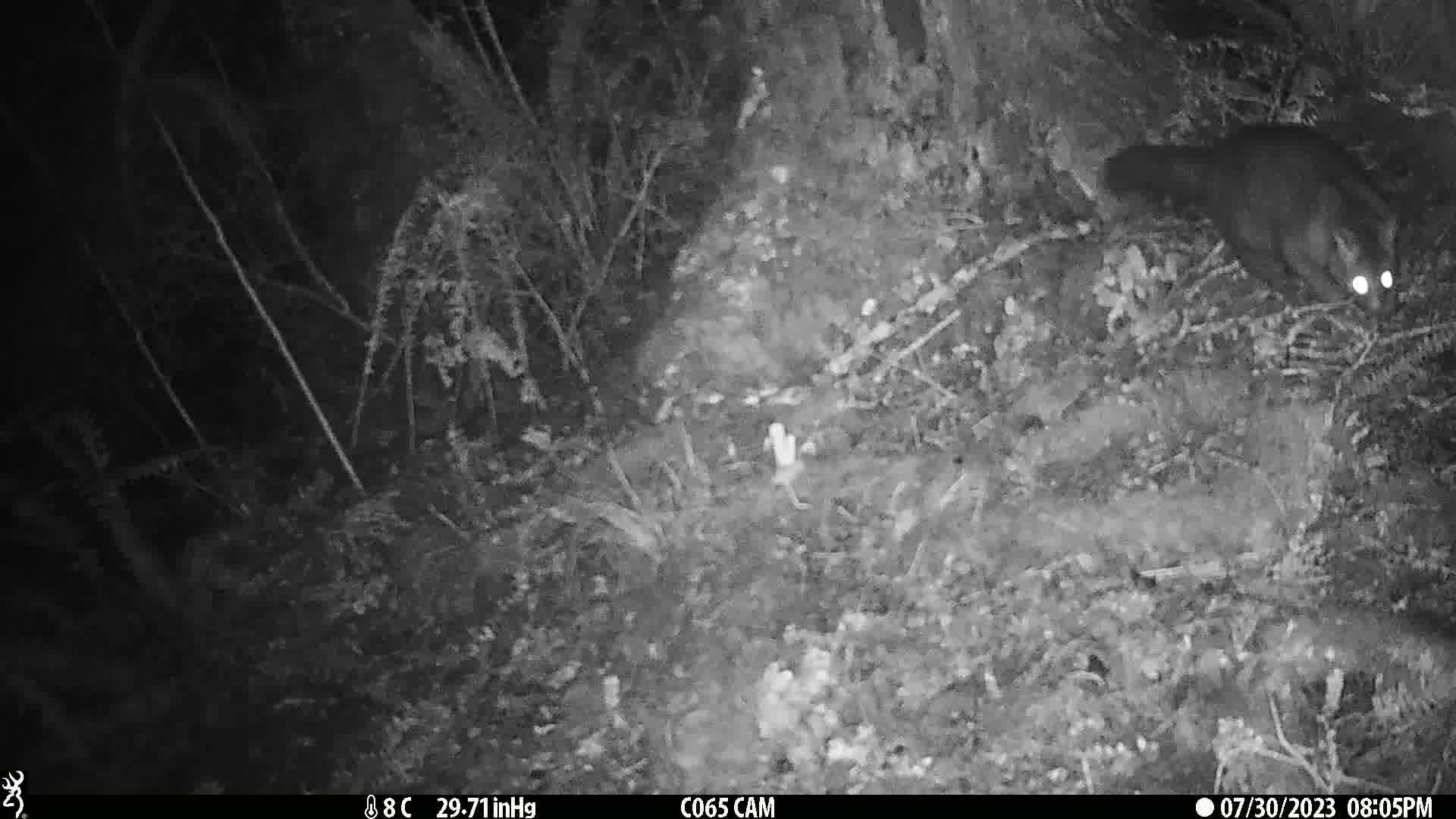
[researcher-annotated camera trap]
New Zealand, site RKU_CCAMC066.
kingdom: Animalia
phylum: Chordata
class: Mammalia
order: Diprotodontia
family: Phalangeridae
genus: Trichosurus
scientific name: Trichosurus vulpecula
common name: common brushtail possum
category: possum